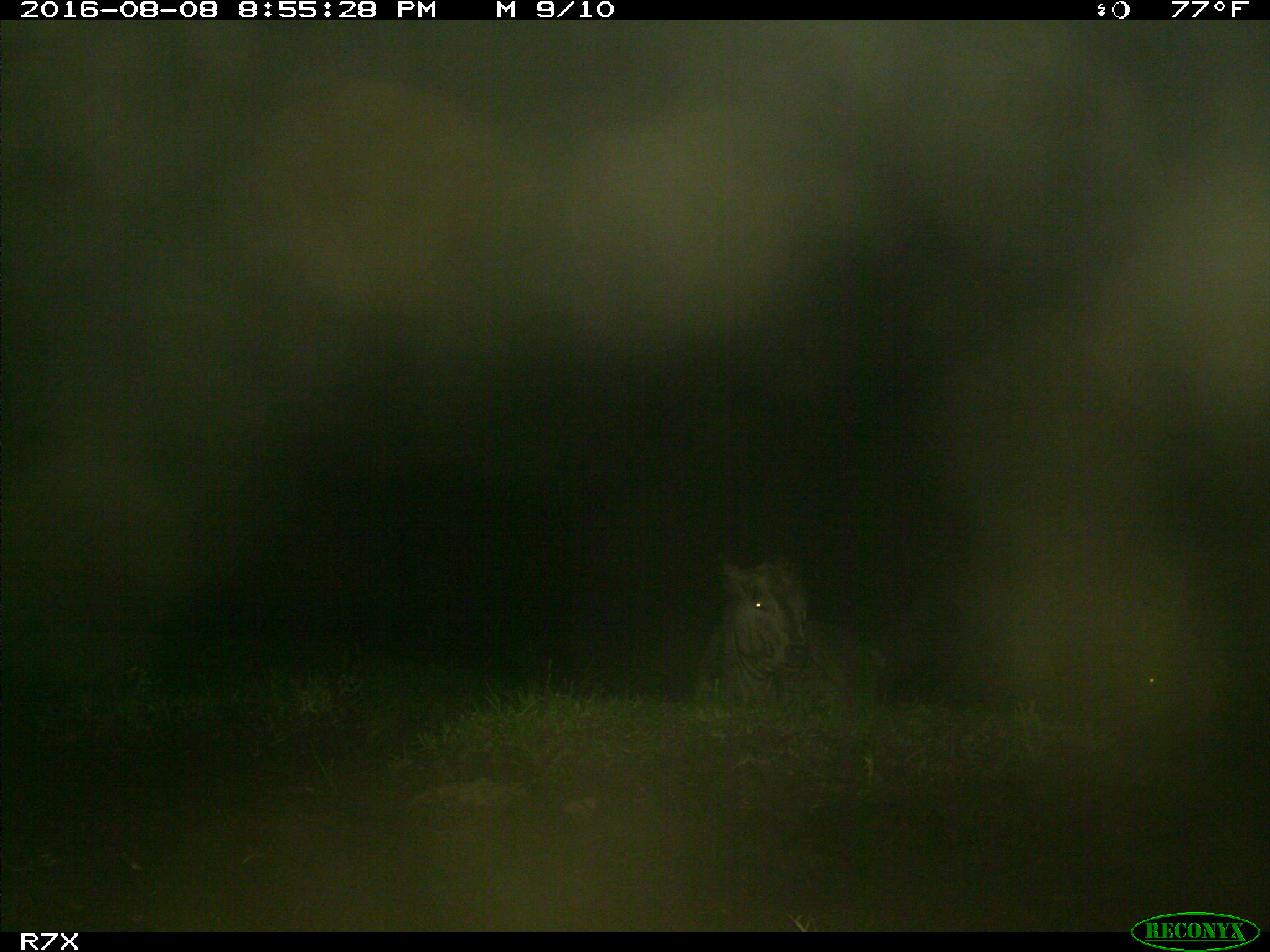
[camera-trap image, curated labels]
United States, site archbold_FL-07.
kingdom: Animalia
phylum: Chordata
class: Mammalia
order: Artiodactyla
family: Bovidae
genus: Bos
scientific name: Bos taurus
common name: domestic cow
Bos taurus (domestic cow).